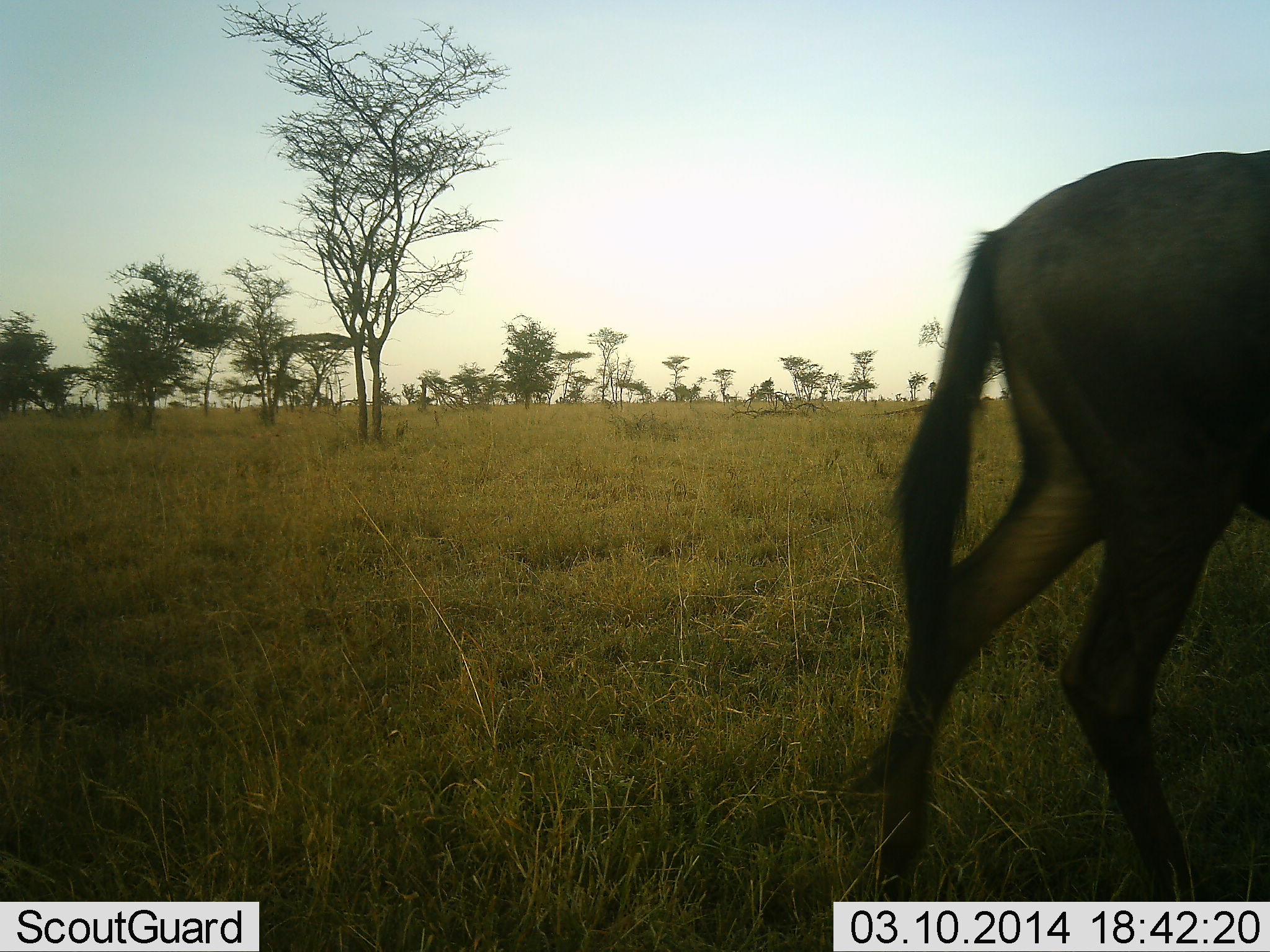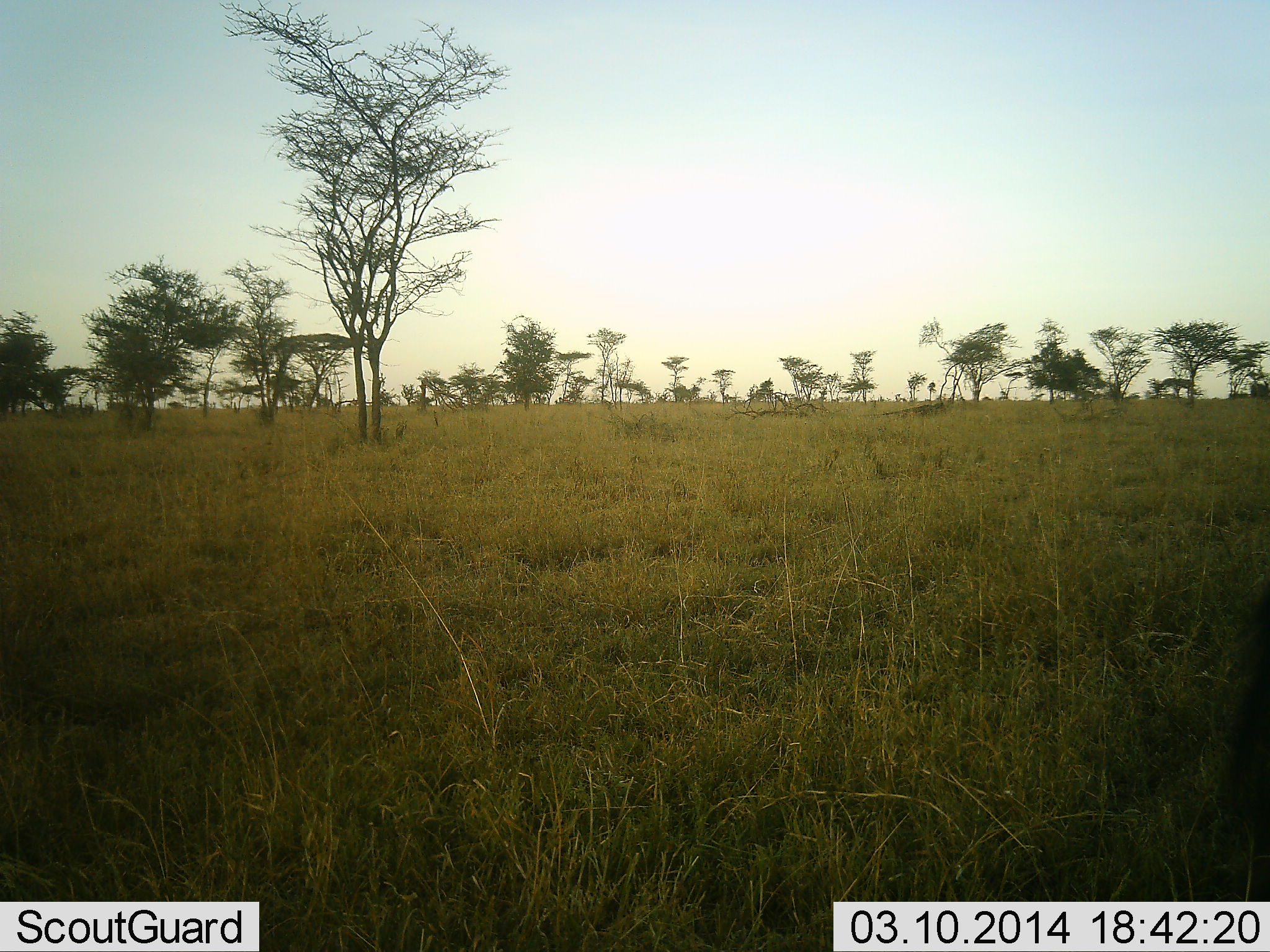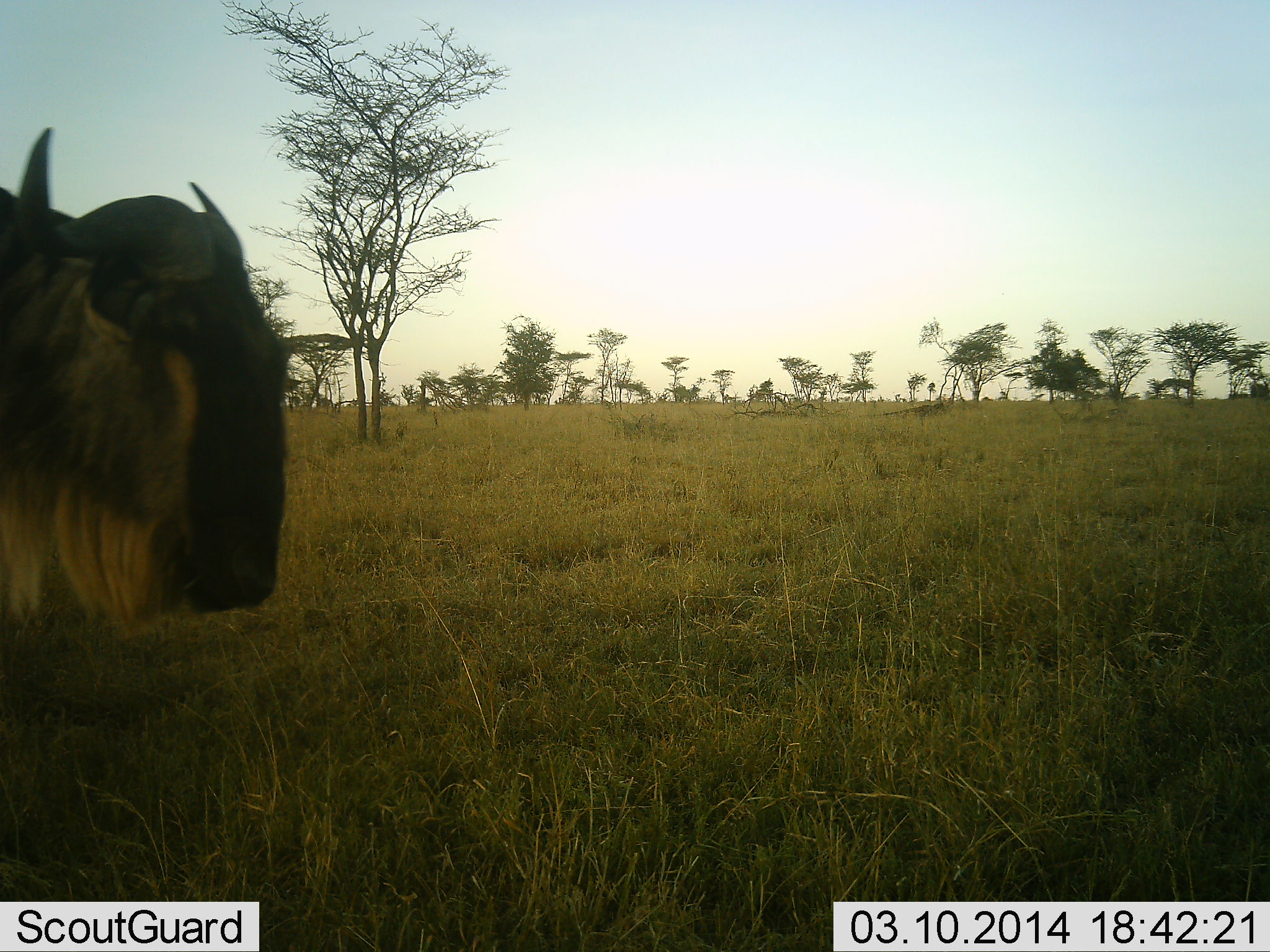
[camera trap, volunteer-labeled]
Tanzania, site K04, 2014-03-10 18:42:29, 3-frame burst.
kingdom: Animalia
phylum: Chordata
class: Mammalia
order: Artiodactyla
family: Bovidae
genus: Connochaetes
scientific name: Connochaetes taurinus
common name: blue wildebeest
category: wildebeest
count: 2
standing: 0%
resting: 0%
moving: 100%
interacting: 0%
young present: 0%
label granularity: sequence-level